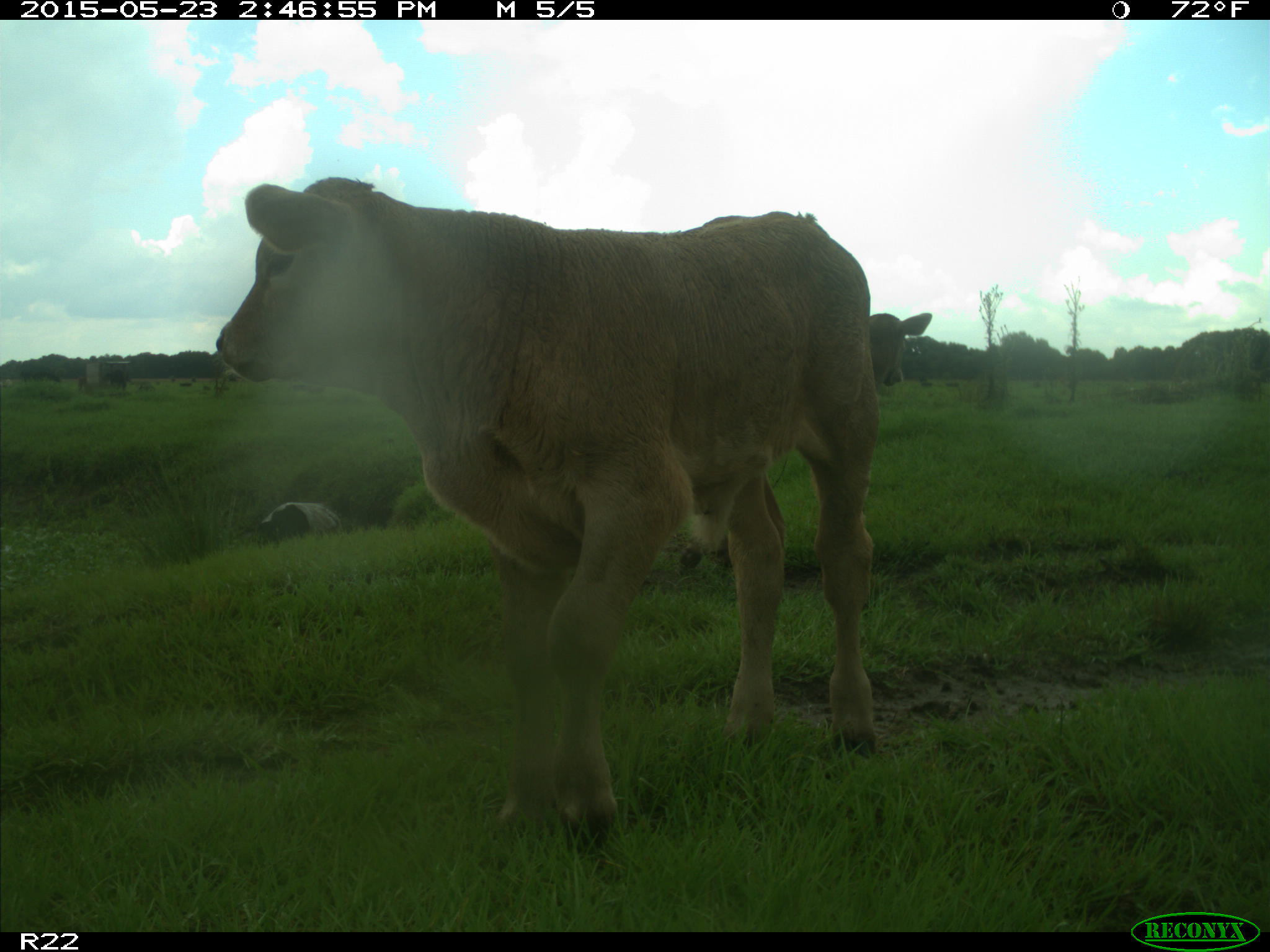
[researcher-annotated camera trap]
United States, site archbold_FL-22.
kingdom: Animalia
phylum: Chordata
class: Mammalia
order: Artiodactyla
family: Bovidae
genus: Bos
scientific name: Bos taurus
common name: domestic cow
Bos taurus (domestic cow).